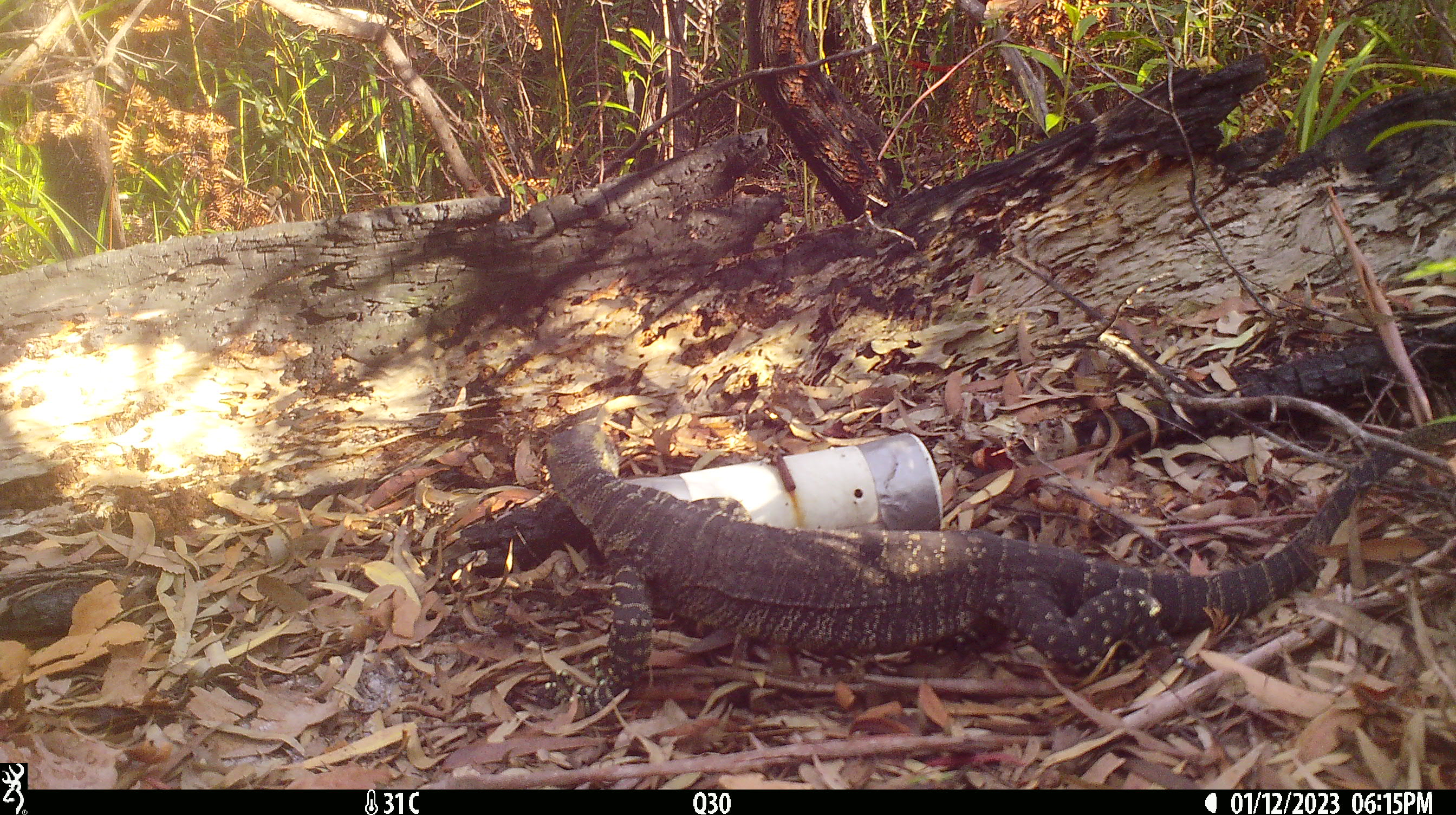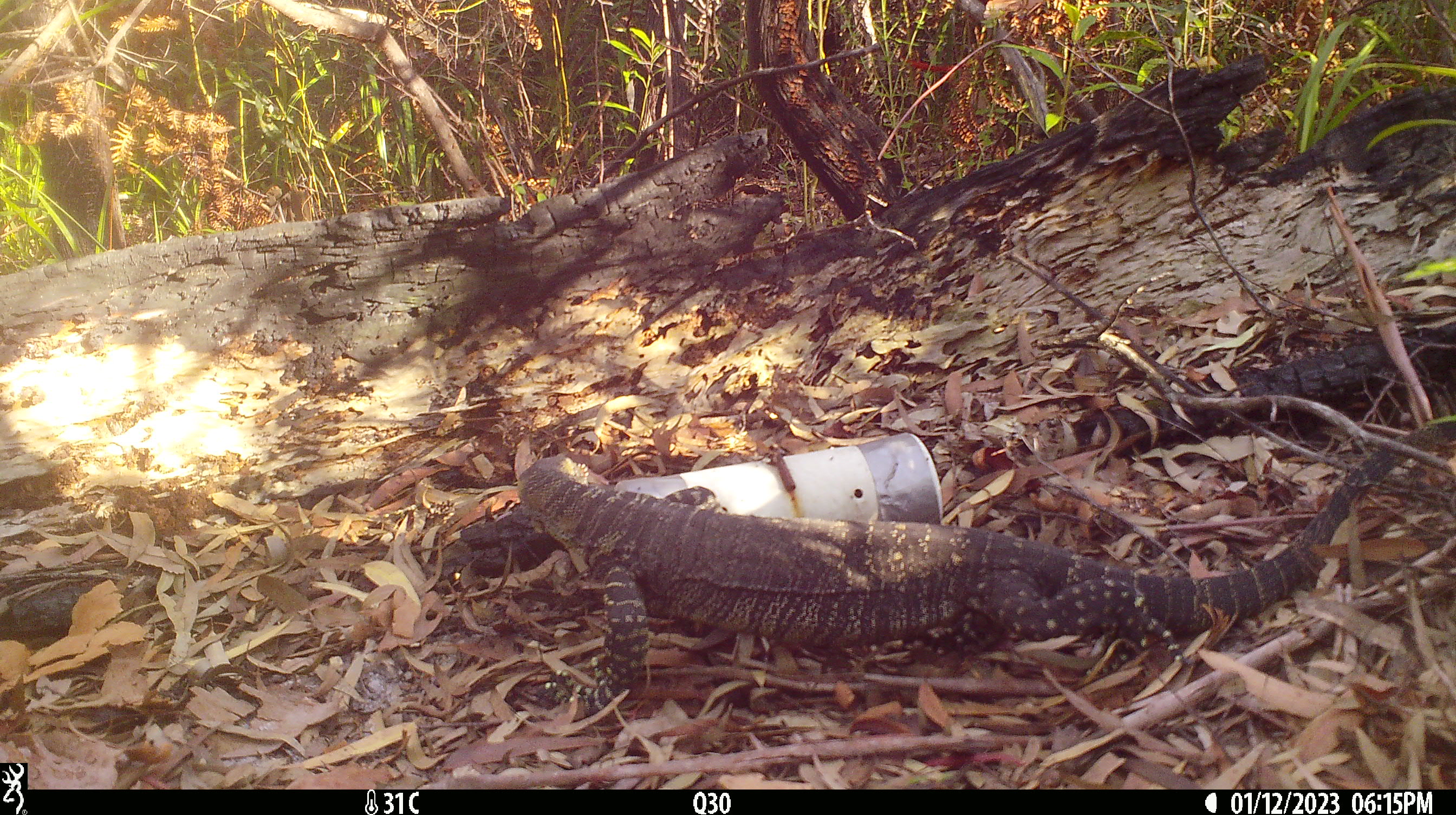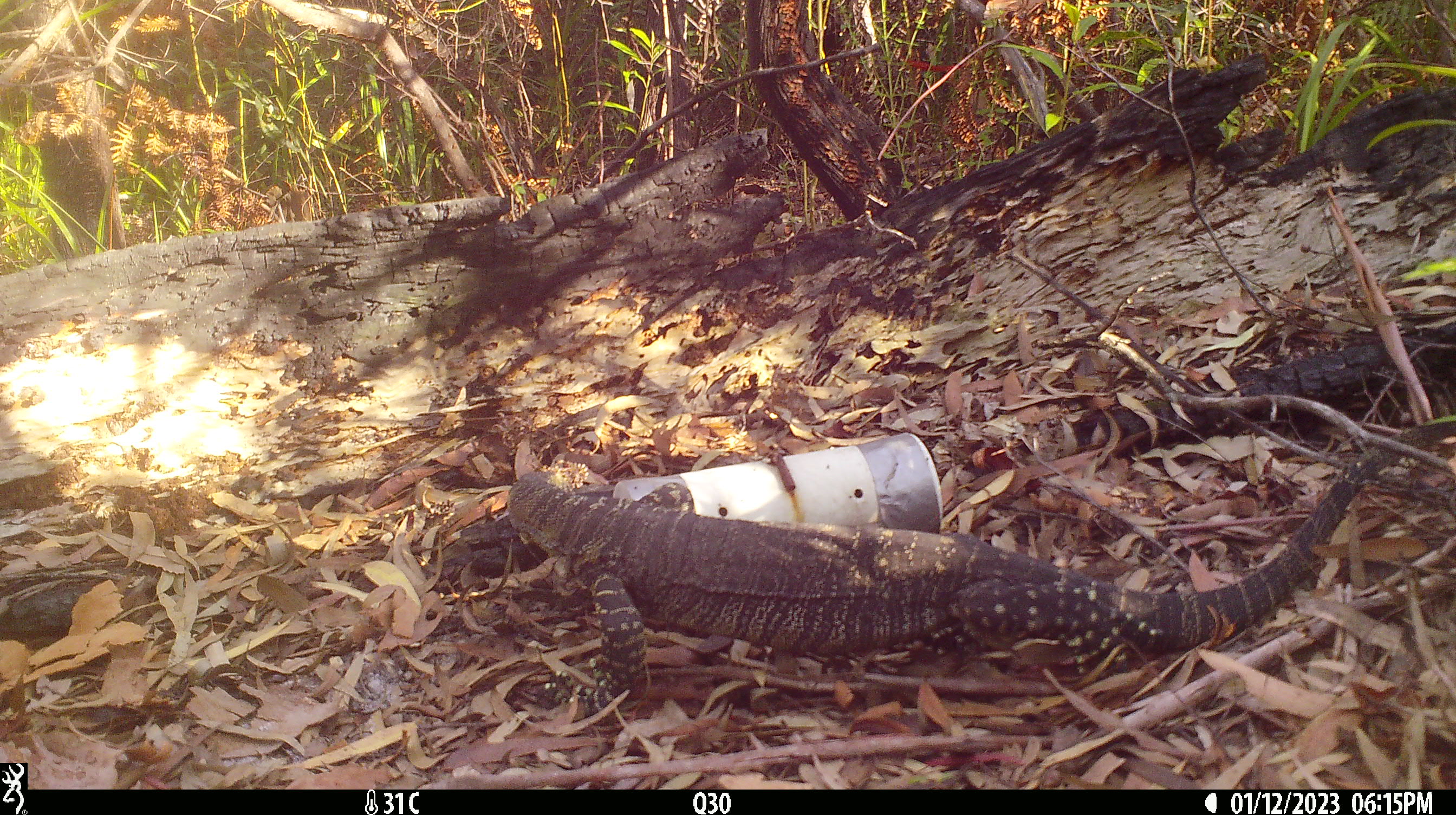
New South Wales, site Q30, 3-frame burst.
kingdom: Animalia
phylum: Chordata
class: Reptilia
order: Squamata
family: Varanidae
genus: Varanus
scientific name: Varanus varius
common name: lace monitor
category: goanna